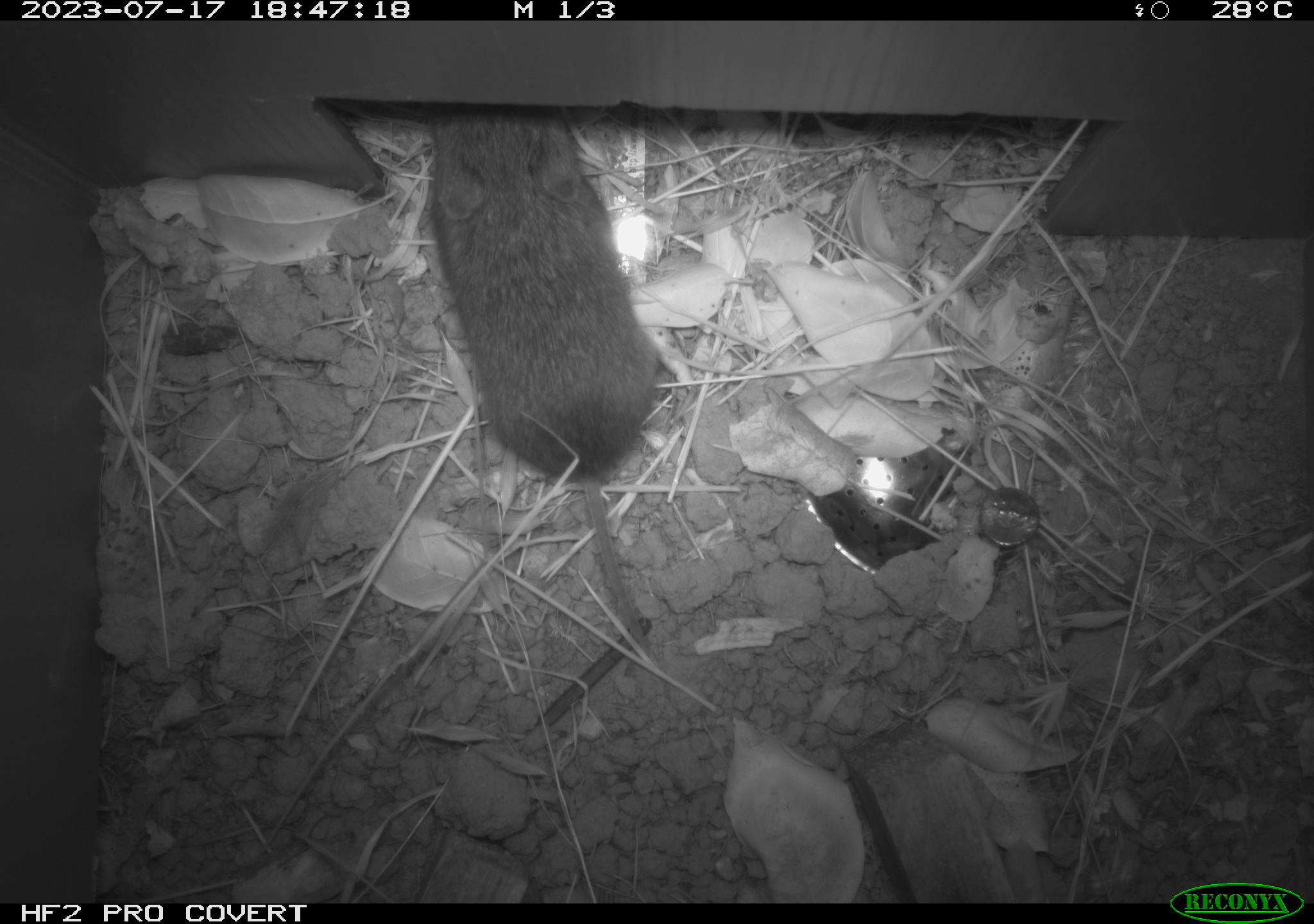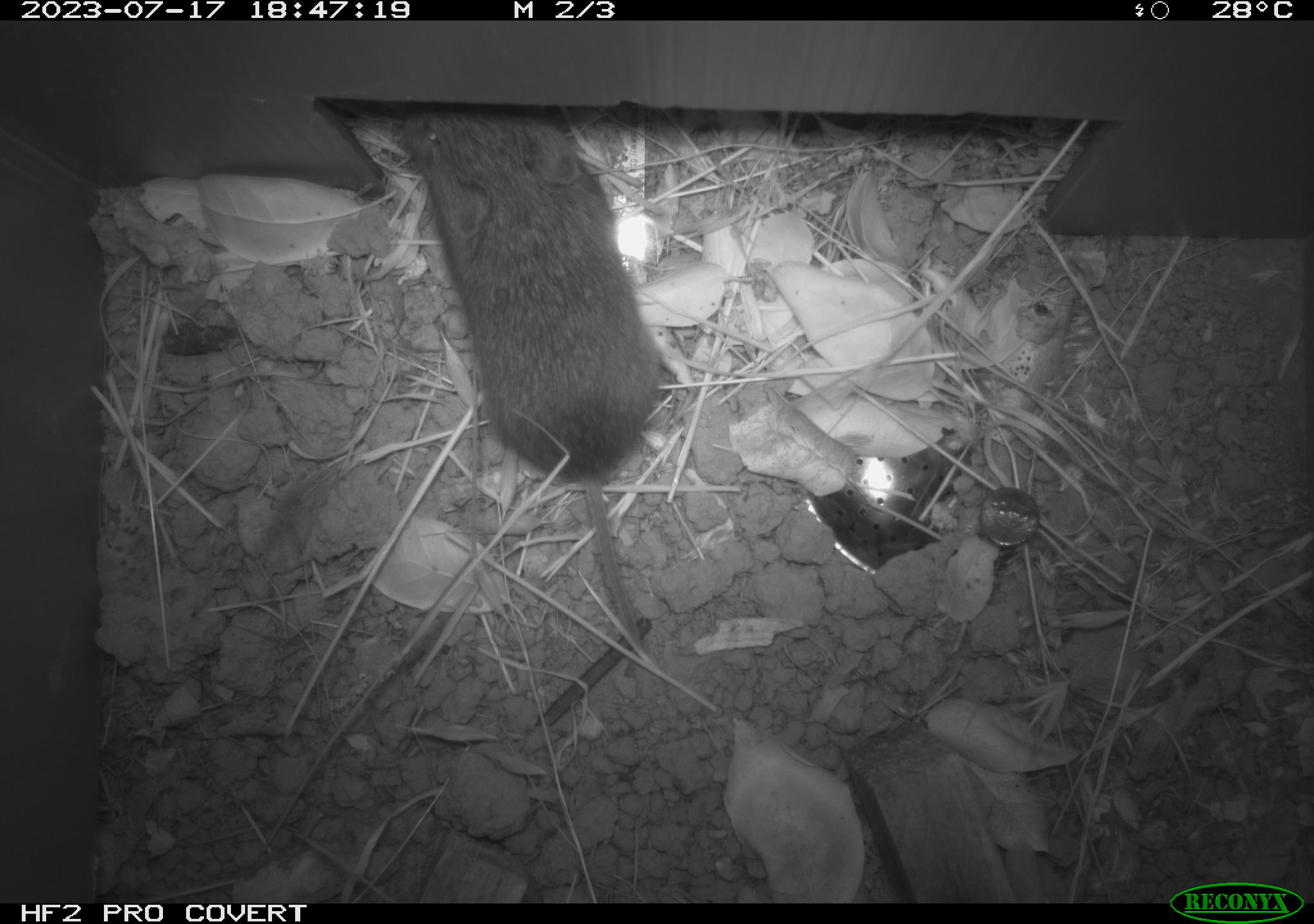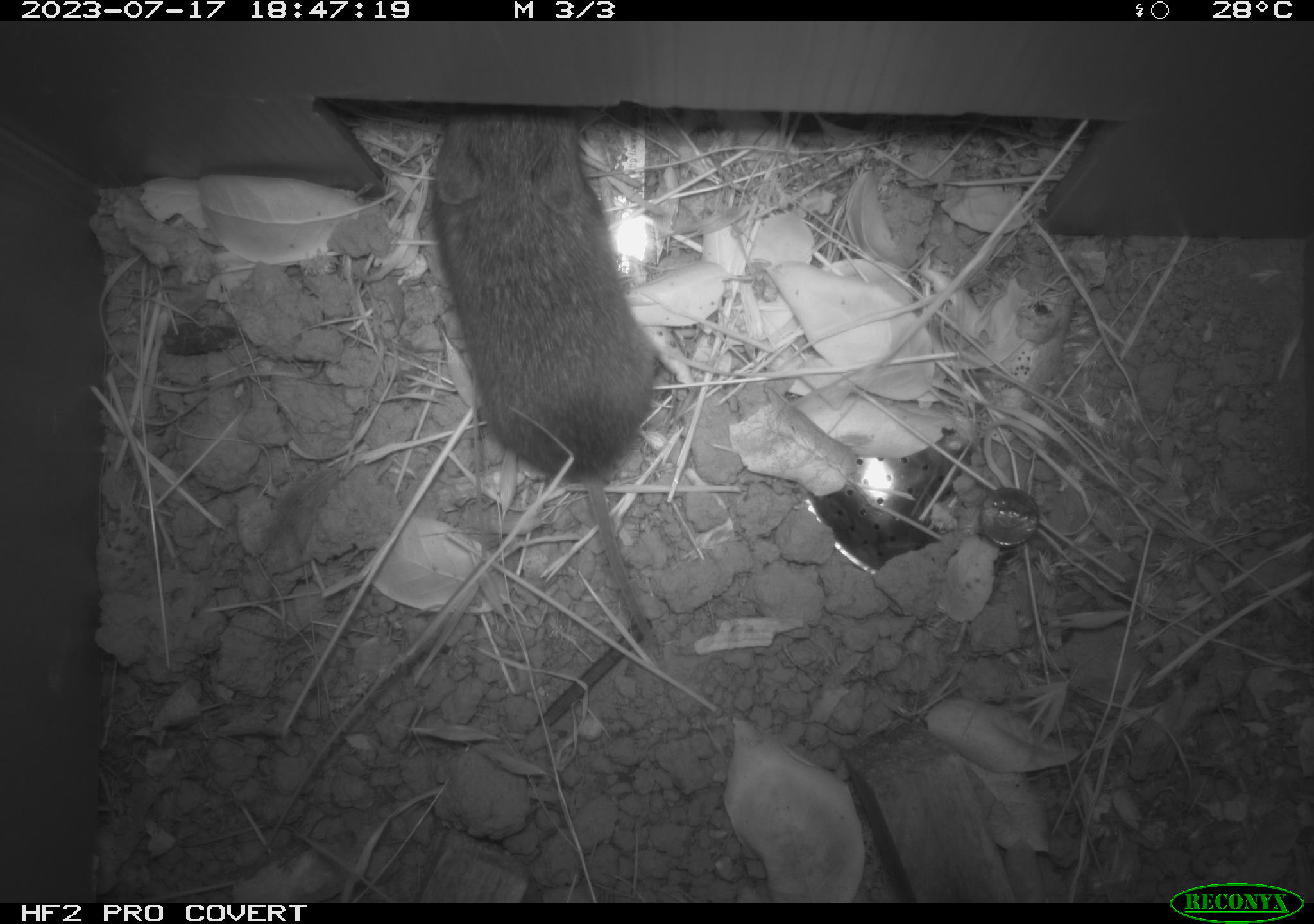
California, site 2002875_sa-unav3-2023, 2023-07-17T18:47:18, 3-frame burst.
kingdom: Animalia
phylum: Chordata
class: Mammalia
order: Rodentia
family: Cricetidae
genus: Microtus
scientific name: Microtus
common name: meadow vole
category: microtus species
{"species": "microtus species (meadow vole) (Microtus)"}